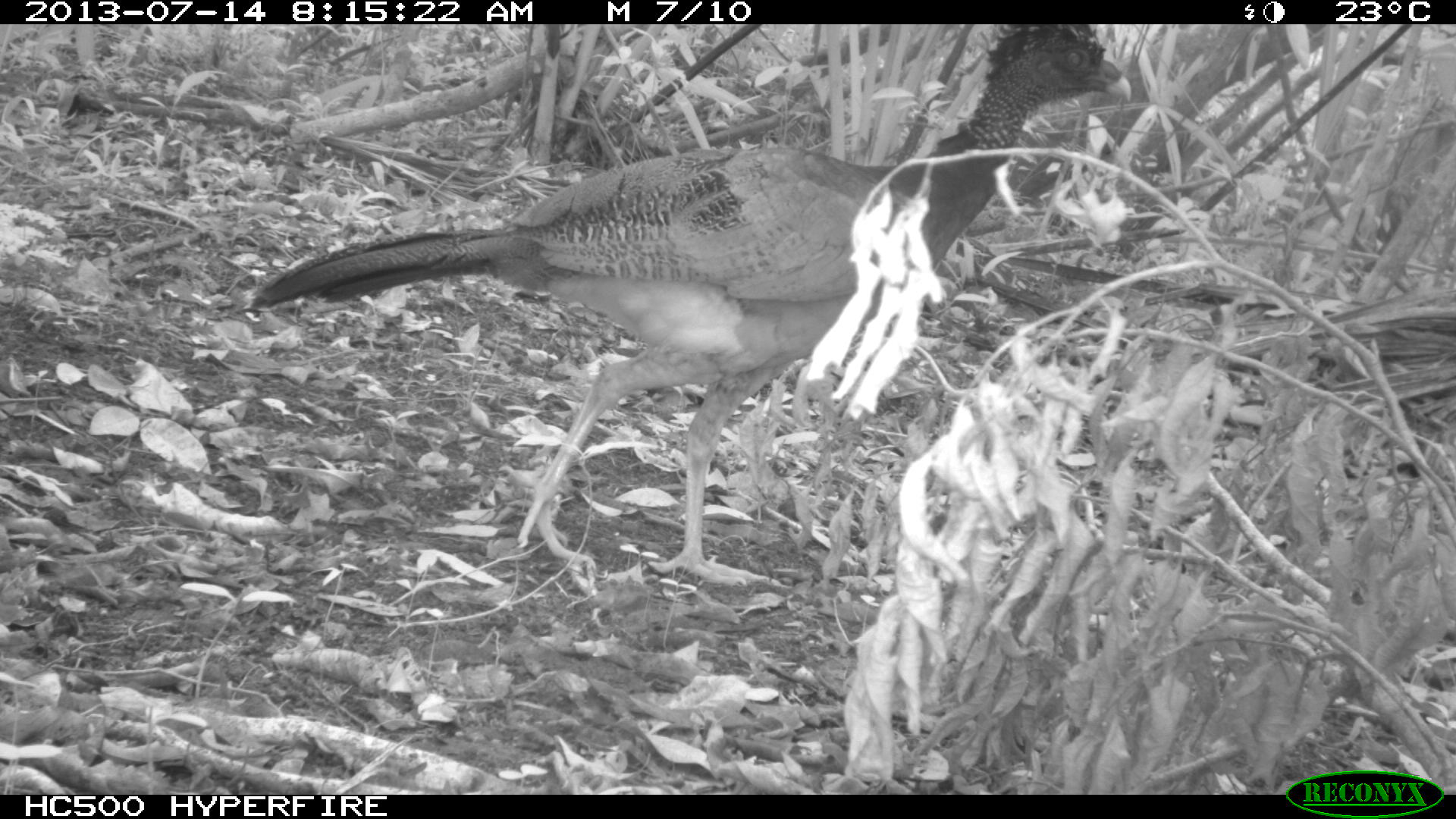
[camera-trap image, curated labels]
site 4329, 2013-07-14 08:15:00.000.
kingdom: Animalia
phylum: Chordata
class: Aves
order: Galliformes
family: Cracidae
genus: Crax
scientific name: Crax rubra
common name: great curassow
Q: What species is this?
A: Crax rubra (great curassow).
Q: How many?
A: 1.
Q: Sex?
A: Female.